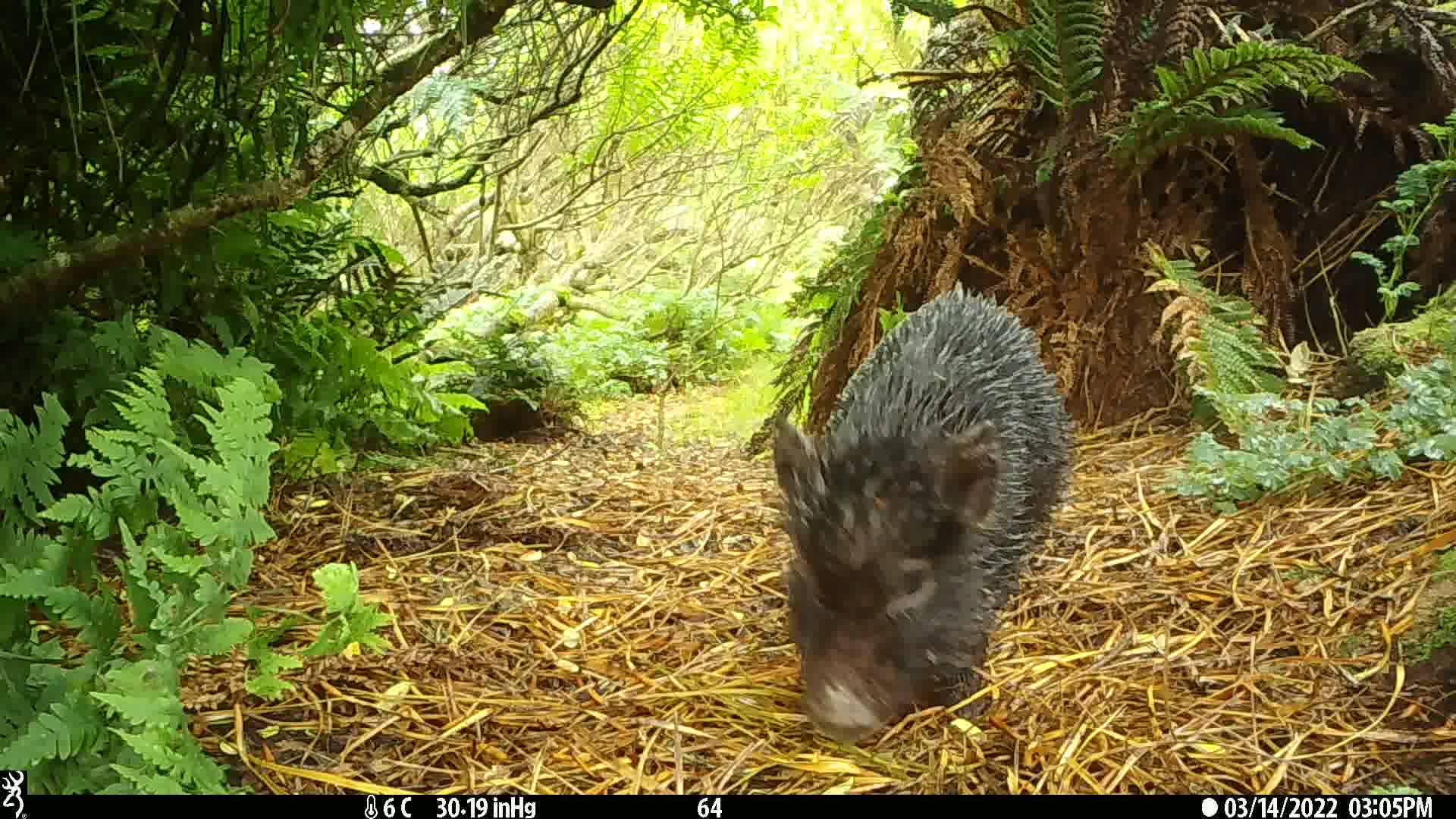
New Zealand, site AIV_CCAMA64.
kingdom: Animalia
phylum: Chordata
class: Mammalia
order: Artiodactyla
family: Suidae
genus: Sus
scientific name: Sus scrofa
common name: pig